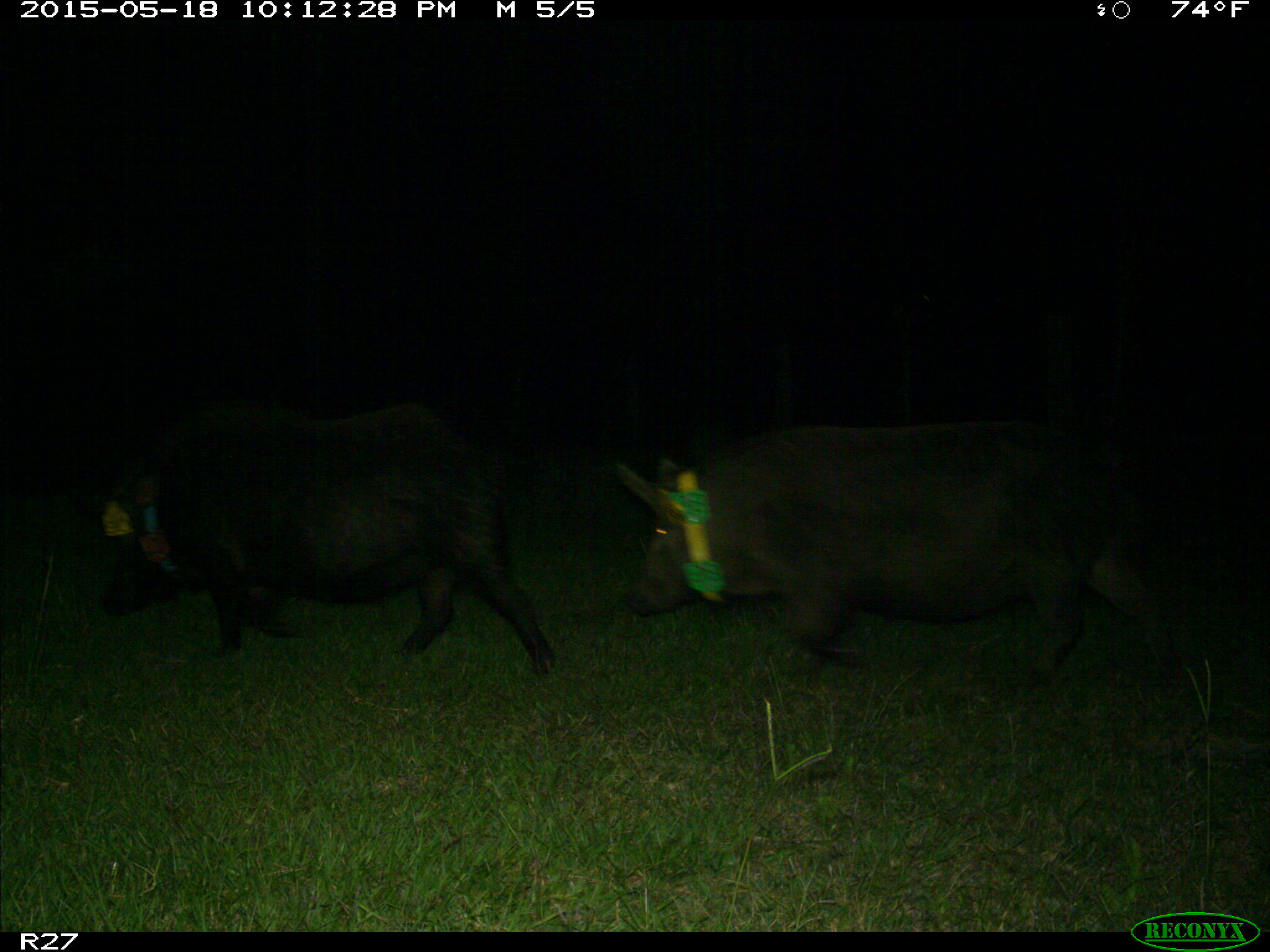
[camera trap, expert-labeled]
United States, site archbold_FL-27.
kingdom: Animalia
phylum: Chordata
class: Mammalia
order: Artiodactyla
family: Suidae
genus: Sus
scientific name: Sus scrofa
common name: wild boar